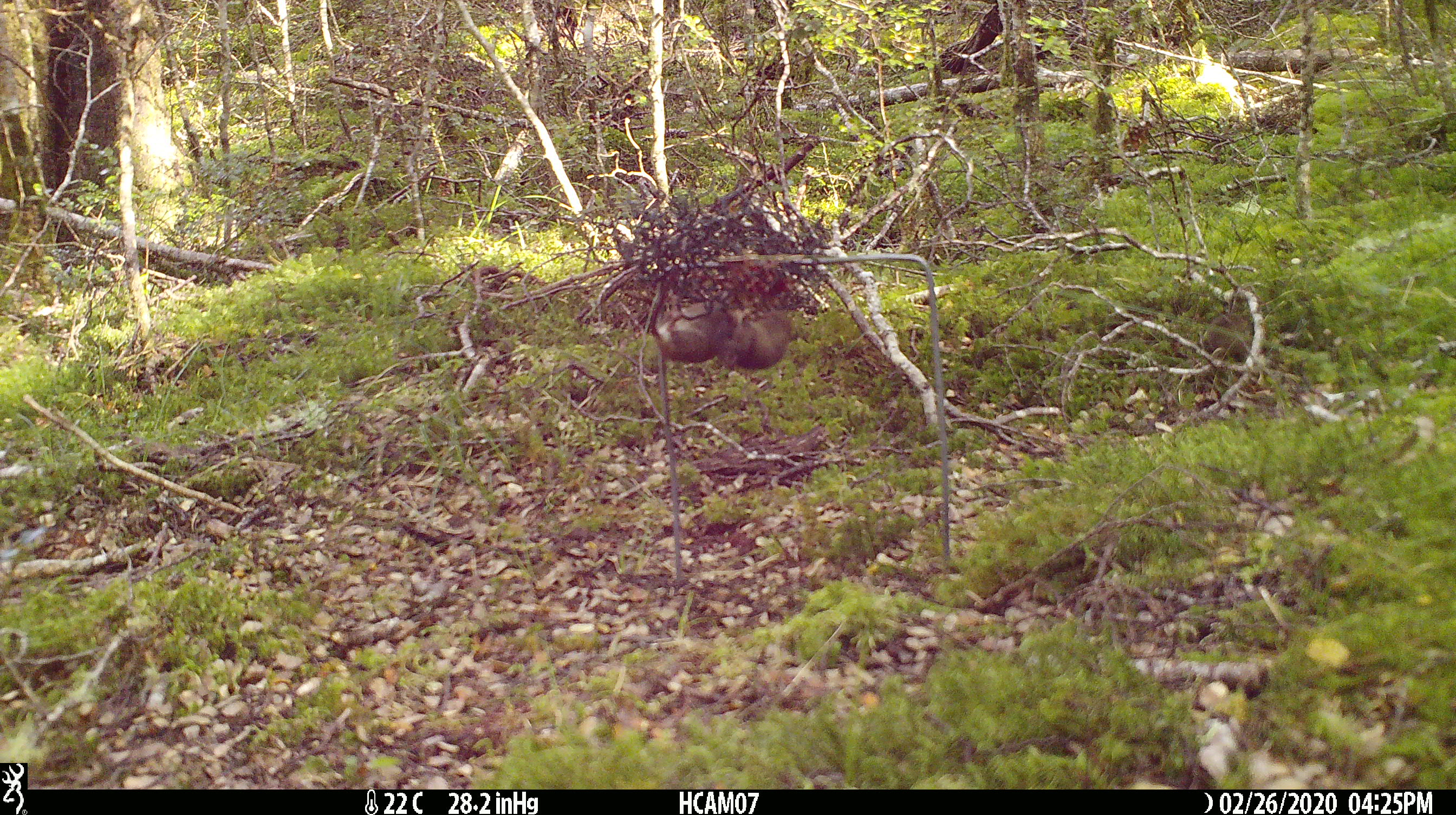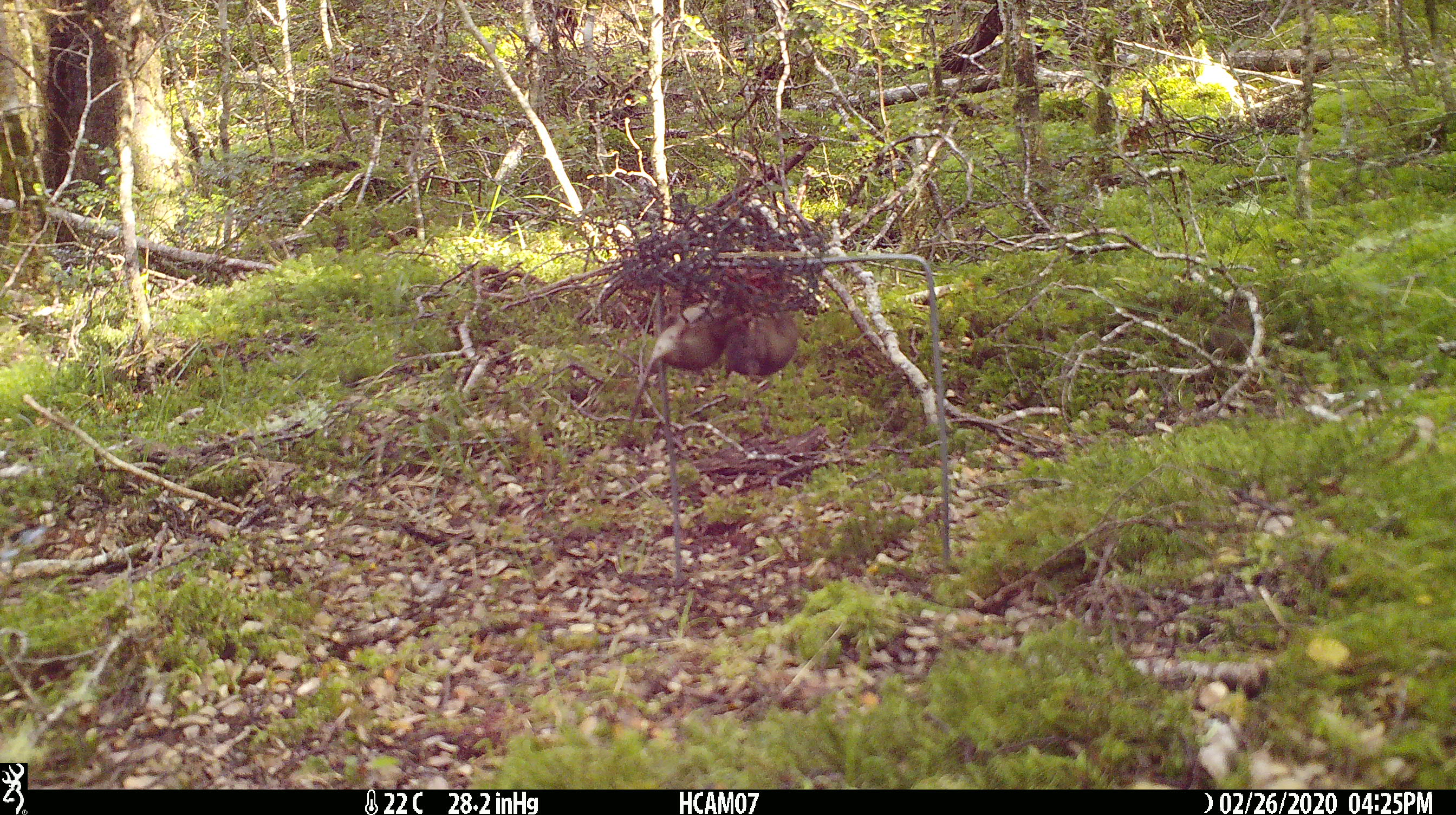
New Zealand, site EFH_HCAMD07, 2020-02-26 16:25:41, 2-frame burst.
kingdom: Animalia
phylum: Chordata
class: Mammalia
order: Rodentia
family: Muridae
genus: Mus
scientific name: Mus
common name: mouse